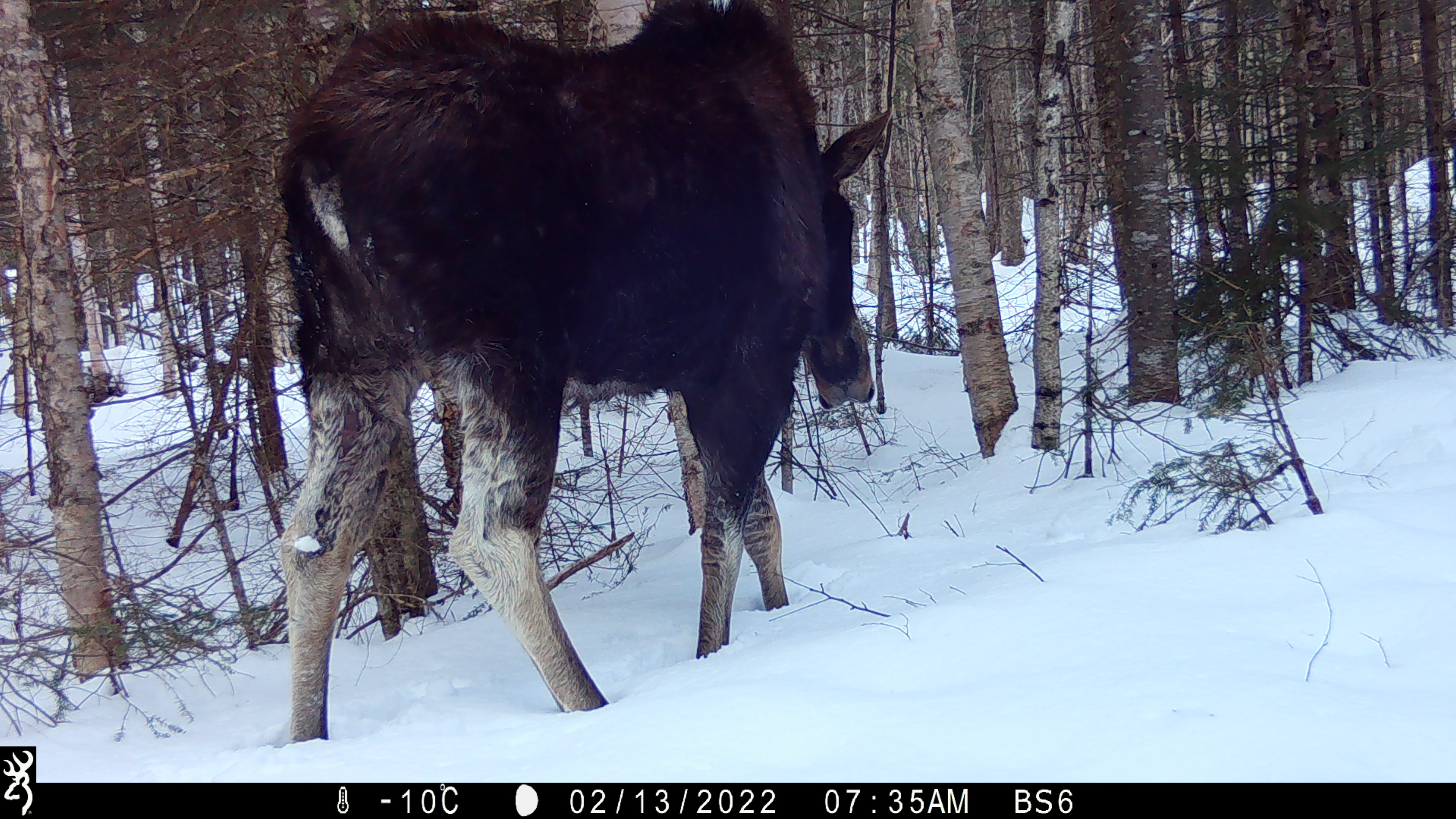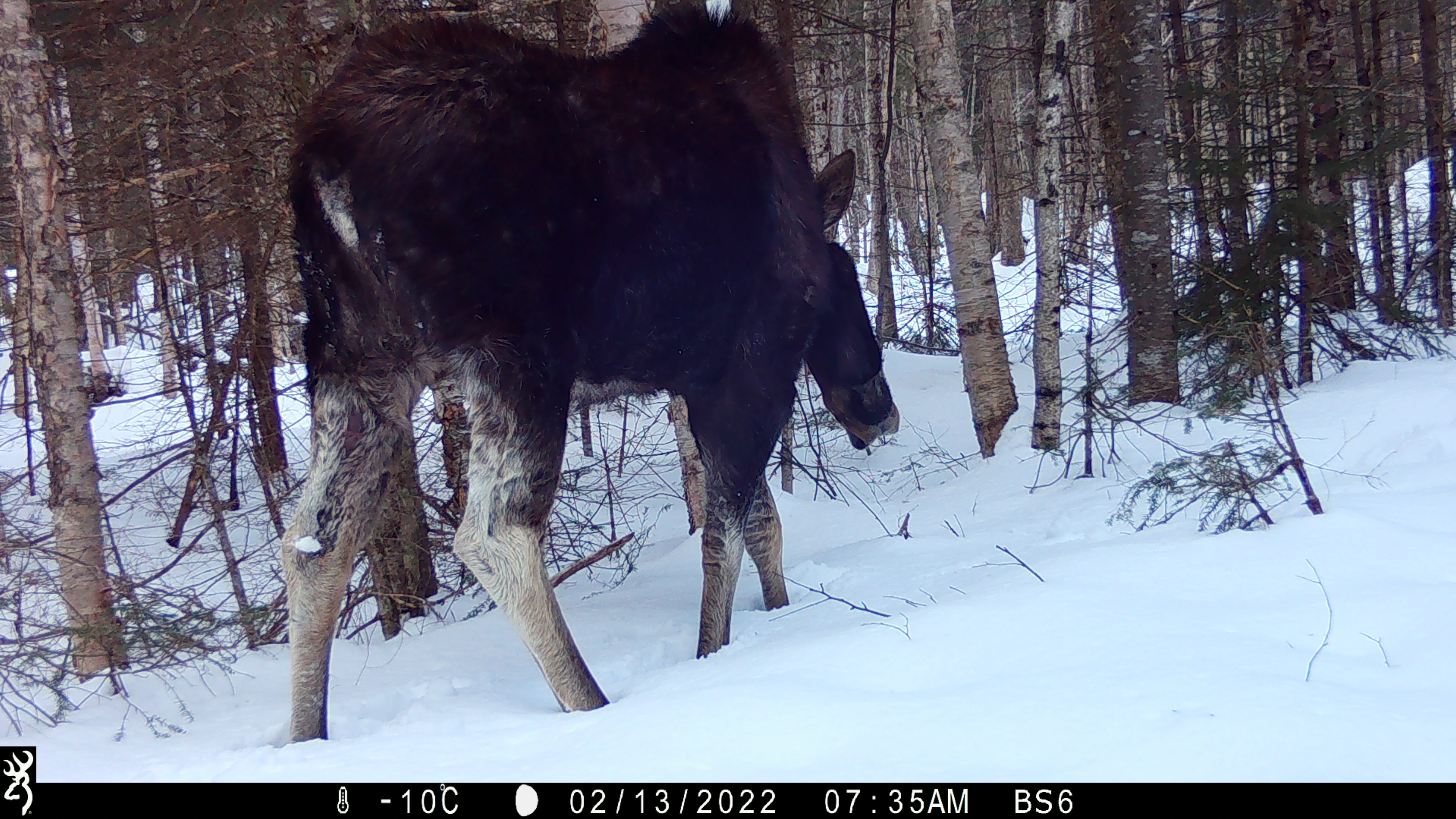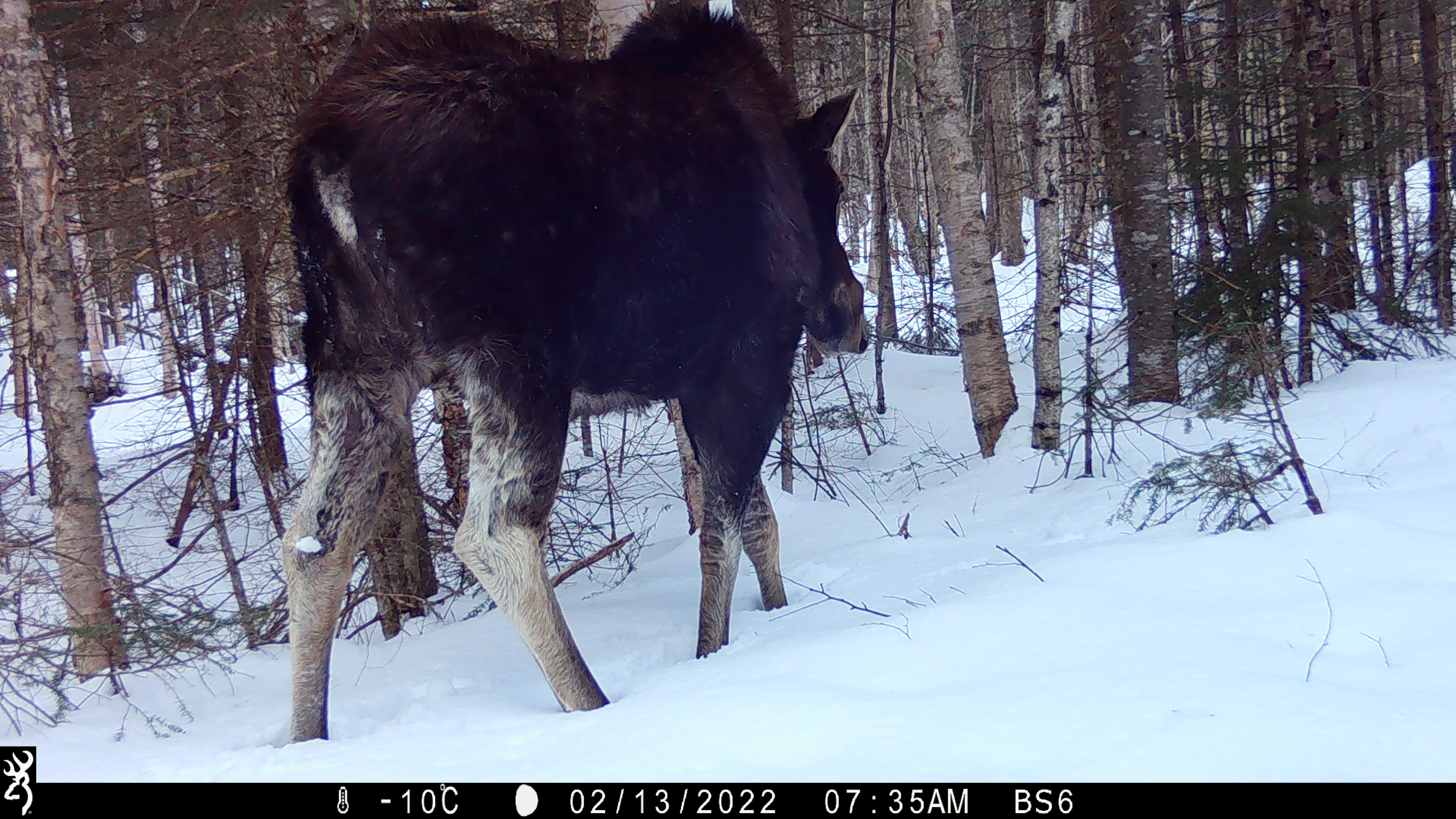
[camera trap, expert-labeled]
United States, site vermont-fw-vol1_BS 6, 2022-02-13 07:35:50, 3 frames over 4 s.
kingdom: Animalia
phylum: Chordata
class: Mammalia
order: Artiodactyla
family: Cervidae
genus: Alces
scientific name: Alces alces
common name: moose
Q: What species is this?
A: Moose (Alces alces).